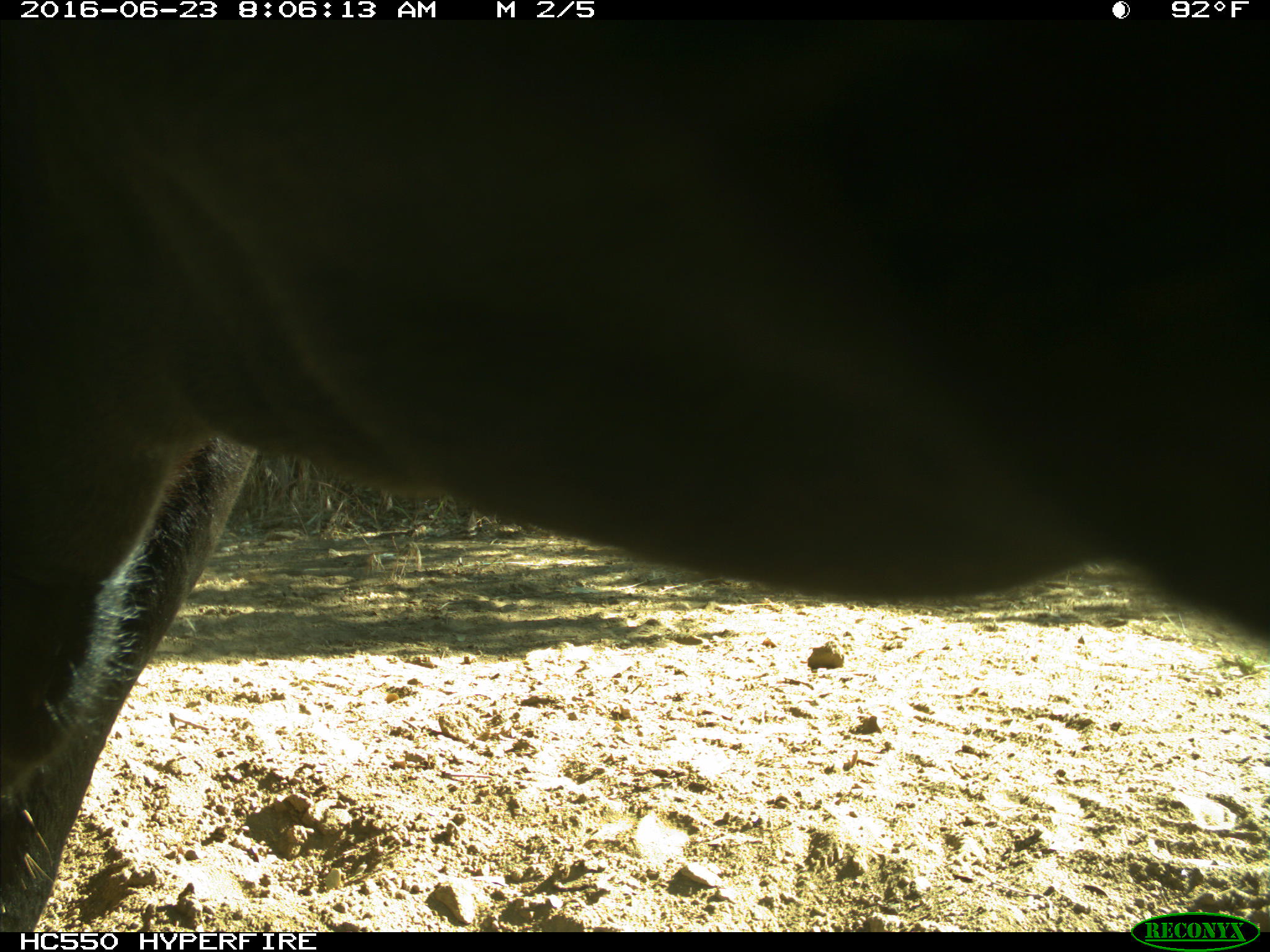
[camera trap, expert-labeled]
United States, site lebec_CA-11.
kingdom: Animalia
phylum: Chordata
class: Mammalia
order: Artiodactyla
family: Bovidae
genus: Bos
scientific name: Bos taurus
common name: domestic cow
Bos taurus (domestic cow).